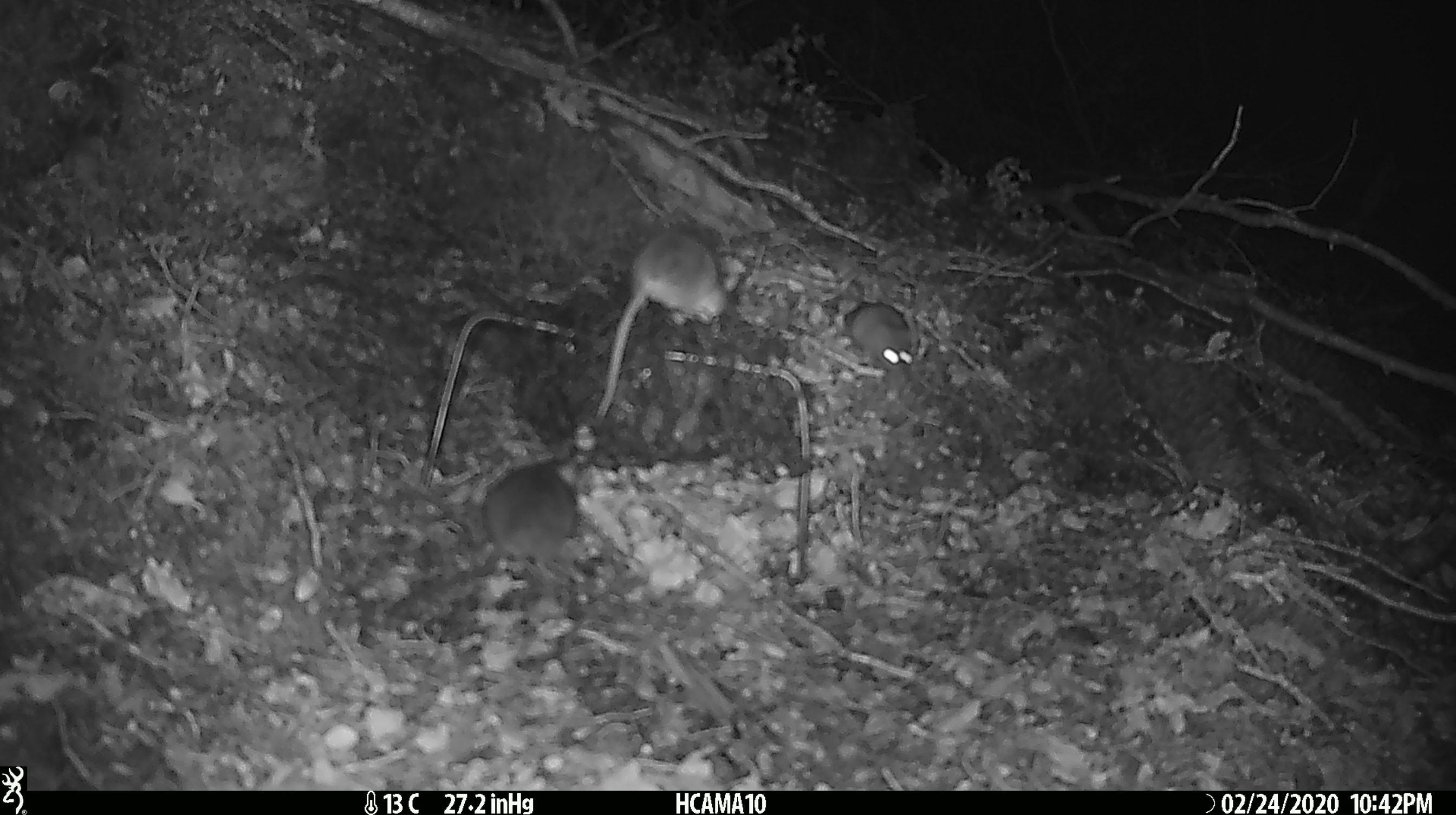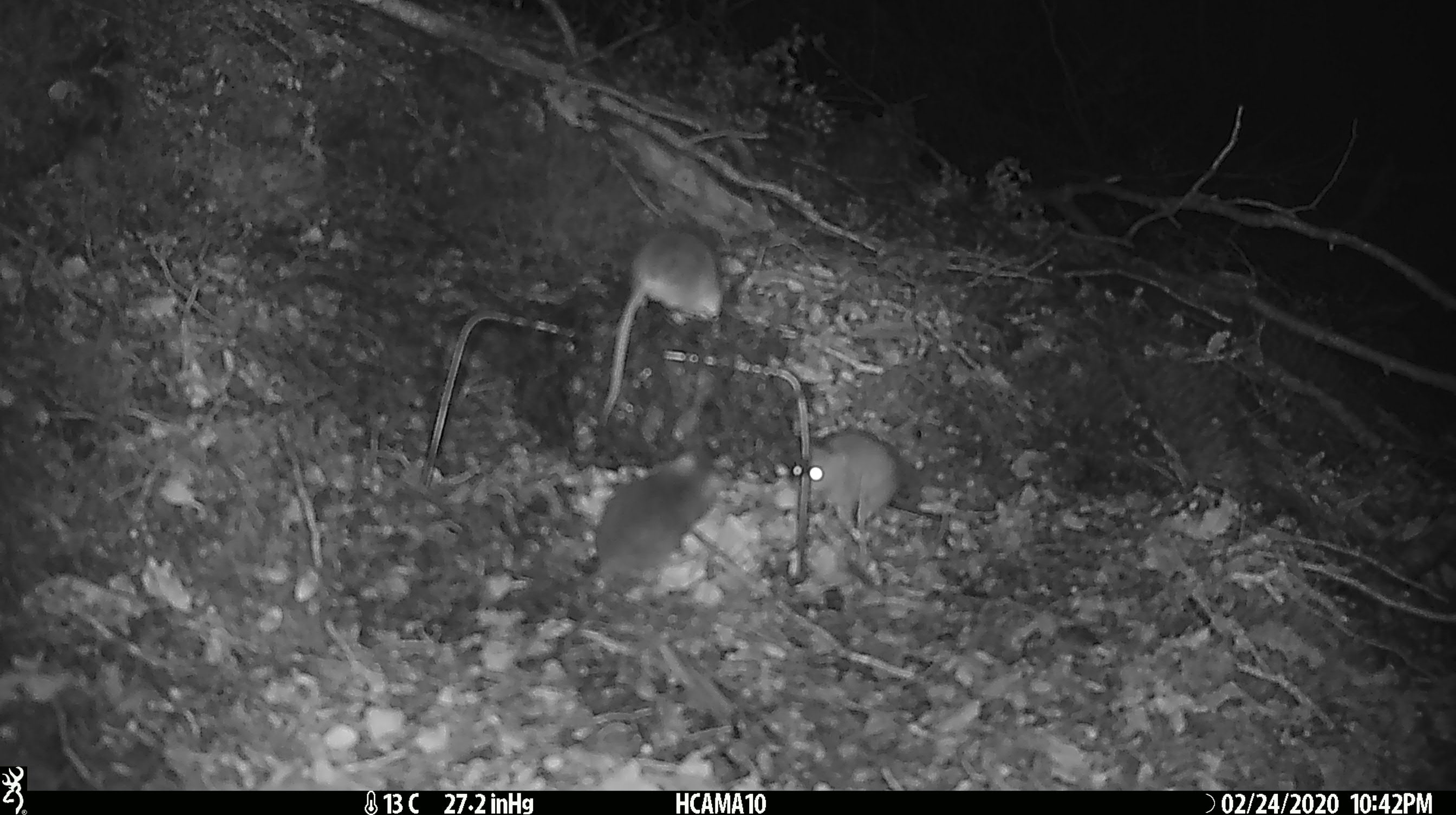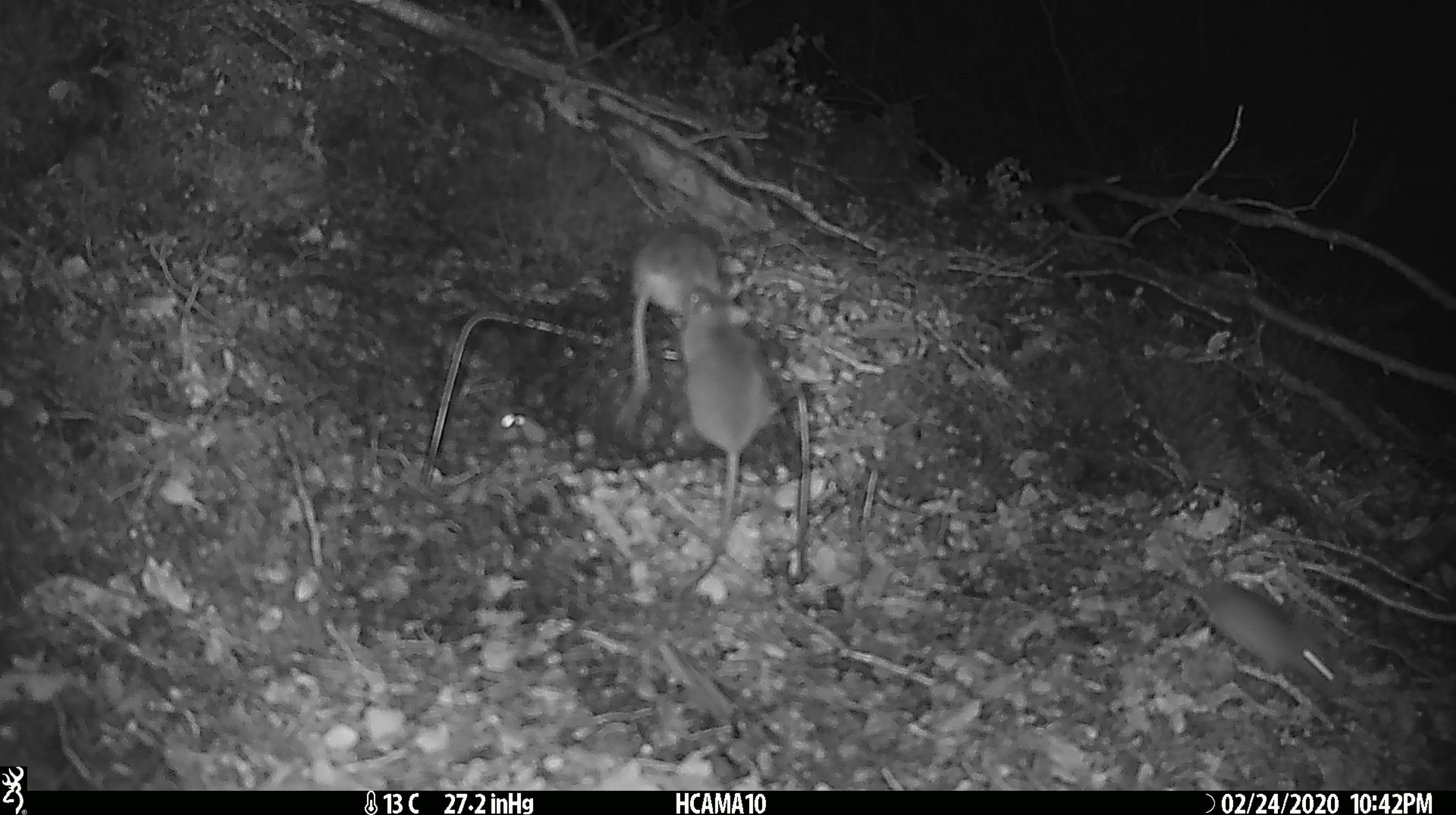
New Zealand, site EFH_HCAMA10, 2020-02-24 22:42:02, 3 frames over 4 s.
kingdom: Animalia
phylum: Chordata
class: Mammalia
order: Rodentia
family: Muridae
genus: Mus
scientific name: Mus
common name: mouse